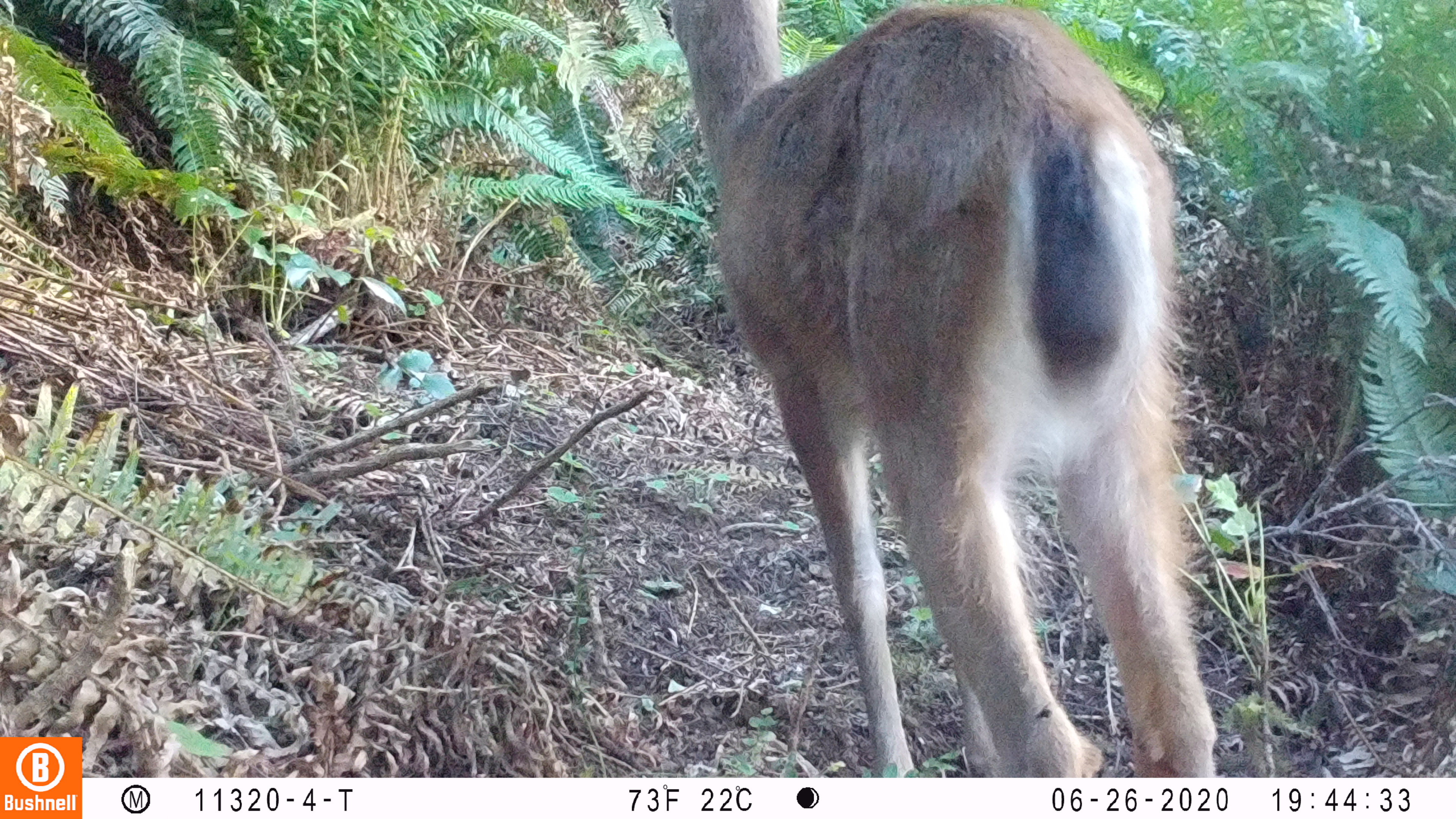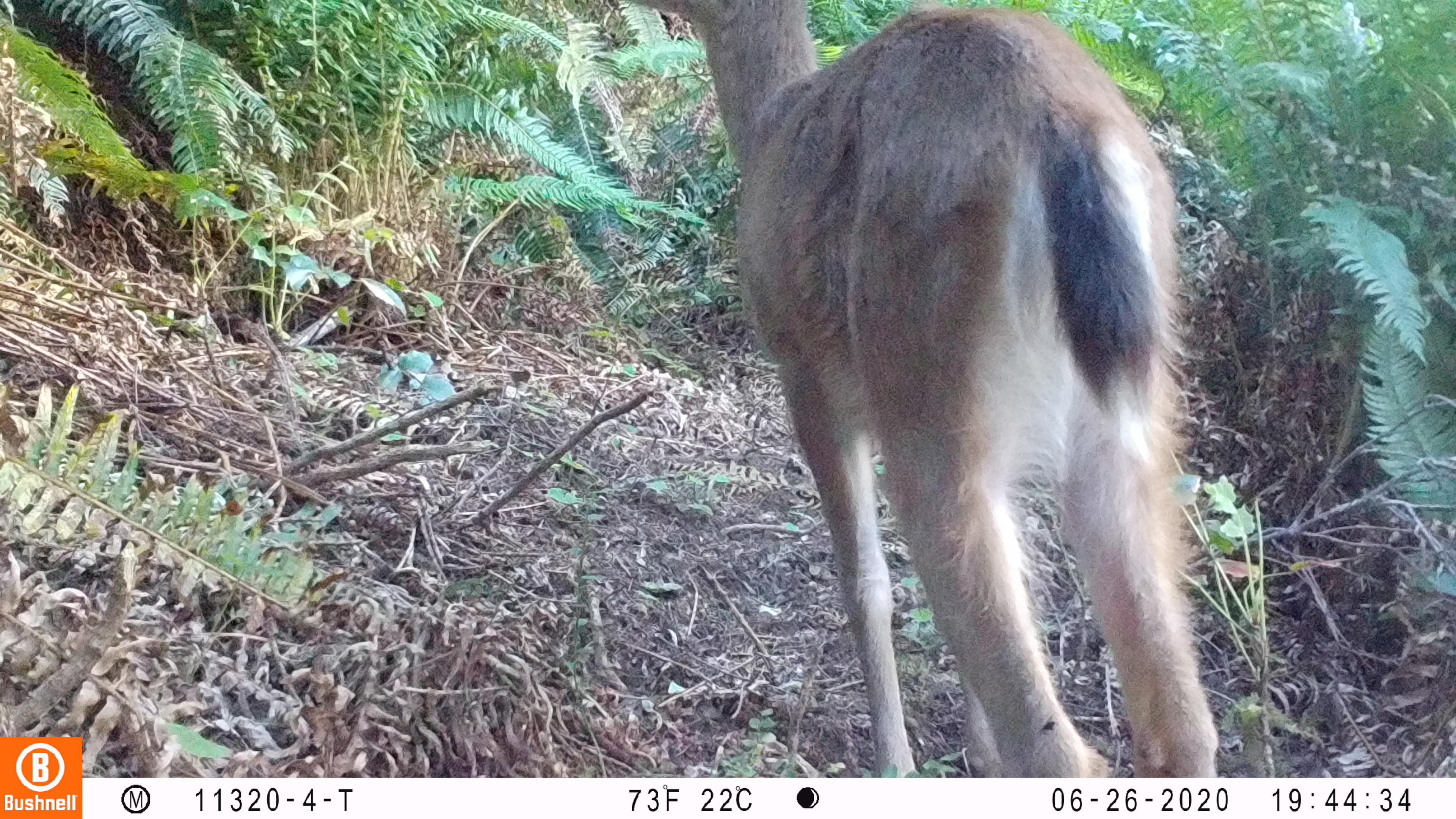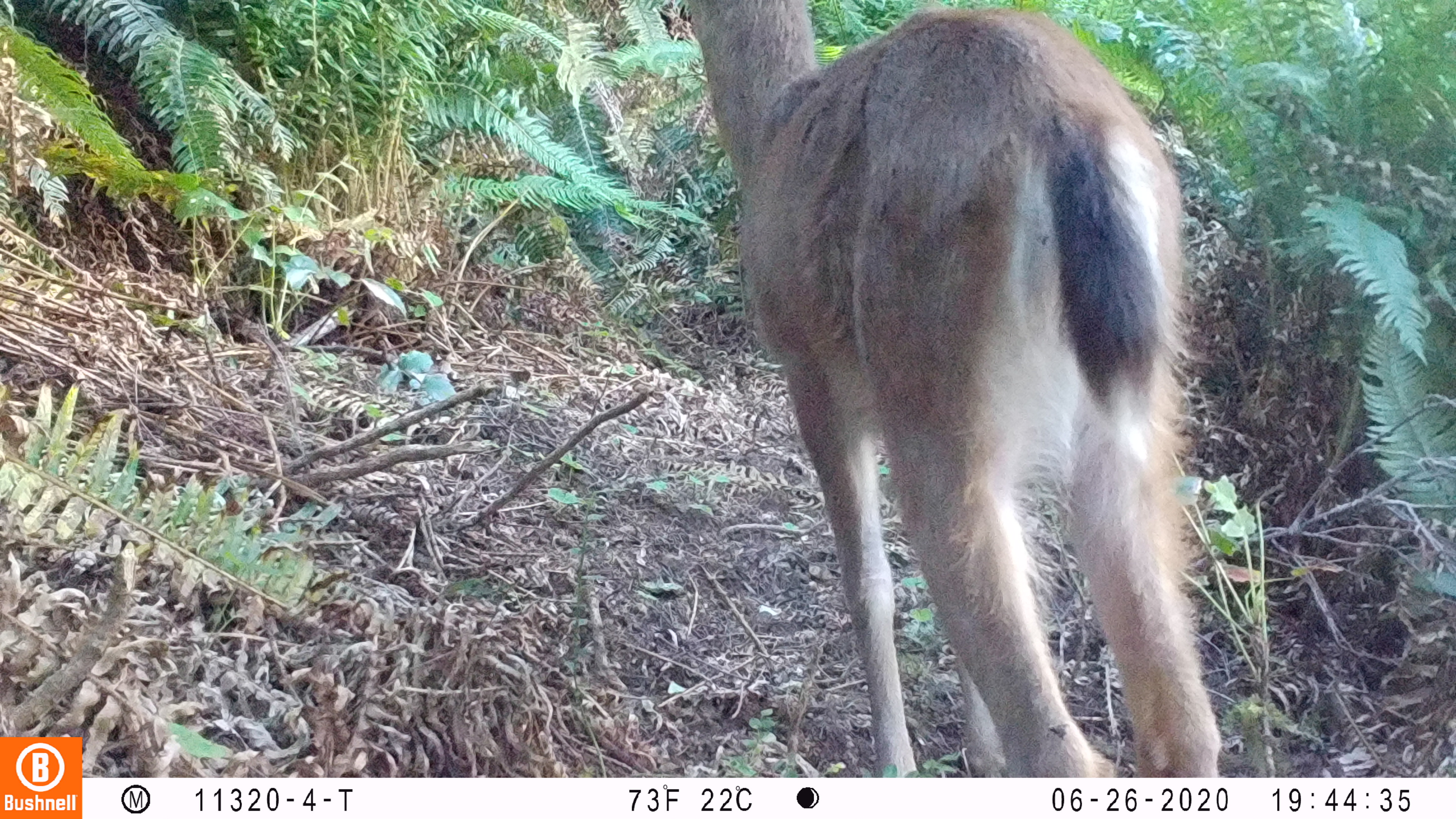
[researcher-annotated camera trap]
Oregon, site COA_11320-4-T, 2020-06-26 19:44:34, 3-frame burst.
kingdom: Animalia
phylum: Chordata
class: Mammalia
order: Artiodactyla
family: Cervidae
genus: Odocoileus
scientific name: Odocoileus hemionus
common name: black-tailed deer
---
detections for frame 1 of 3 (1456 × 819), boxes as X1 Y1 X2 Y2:
black-tailed deer: 662 0 1218 766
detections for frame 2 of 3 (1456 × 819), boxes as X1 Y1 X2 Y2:
black-tailed deer: 636 0 1225 766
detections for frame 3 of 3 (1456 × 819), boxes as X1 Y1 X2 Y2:
black-tailed deer: 681 0 1227 776